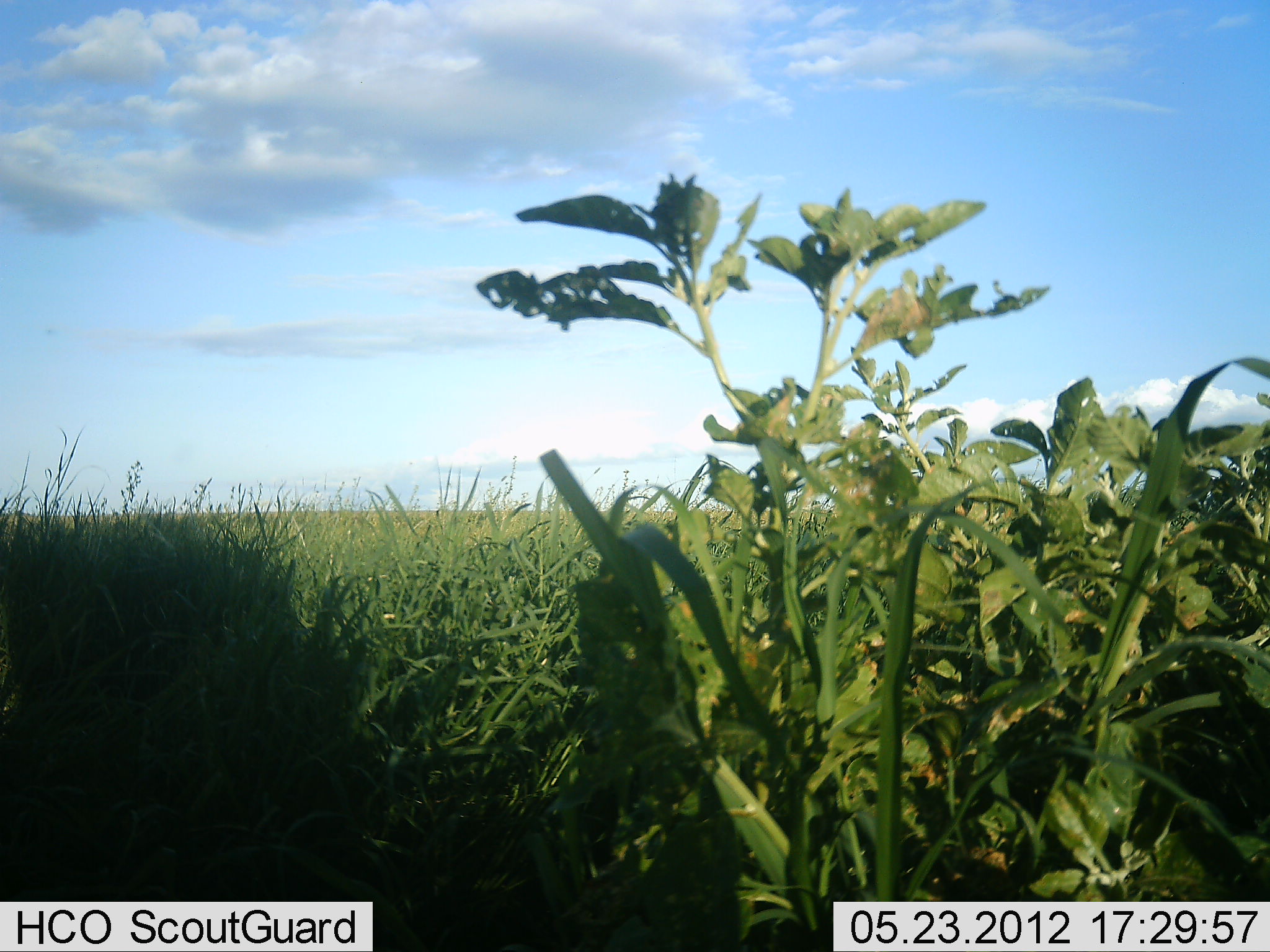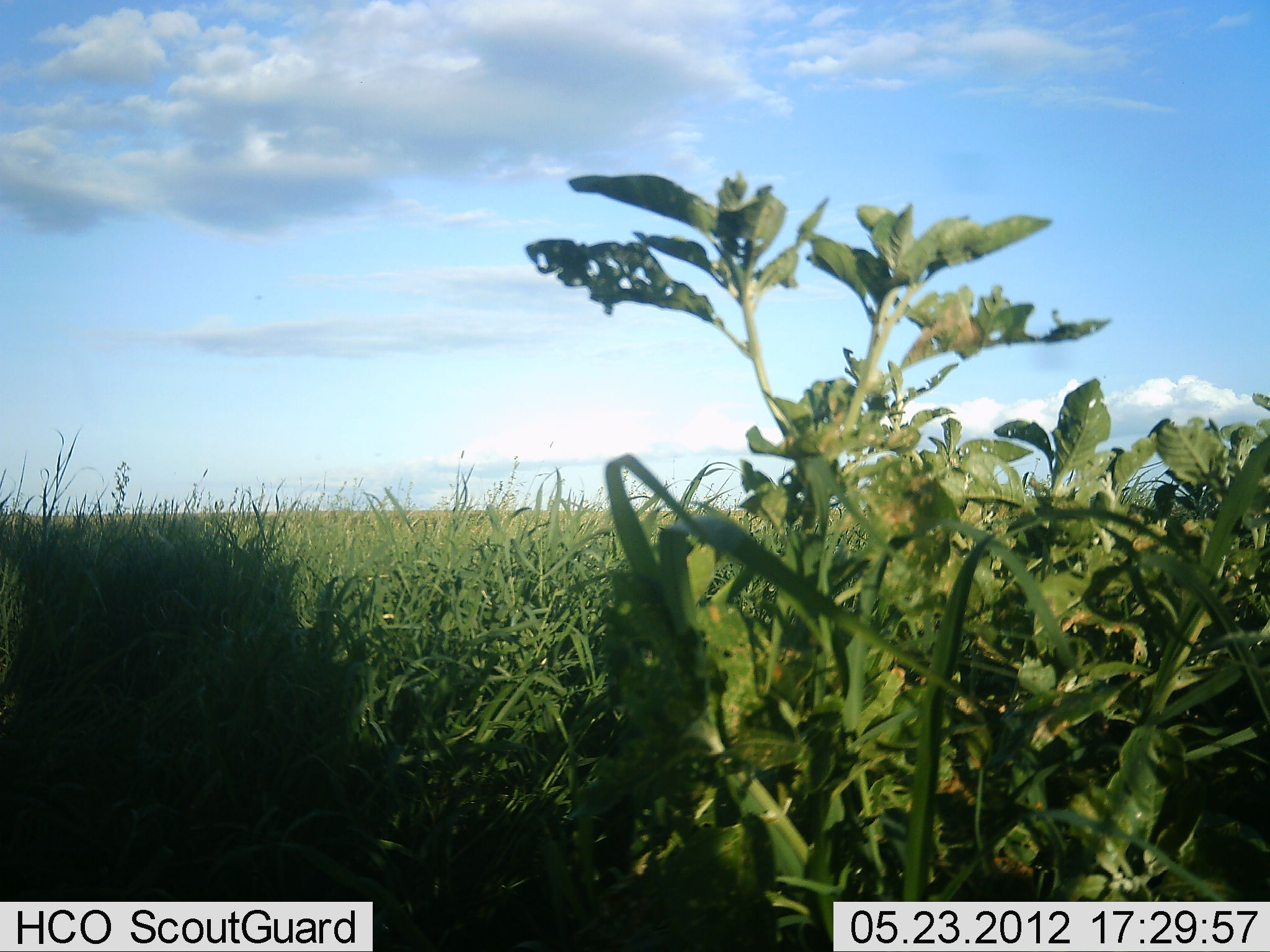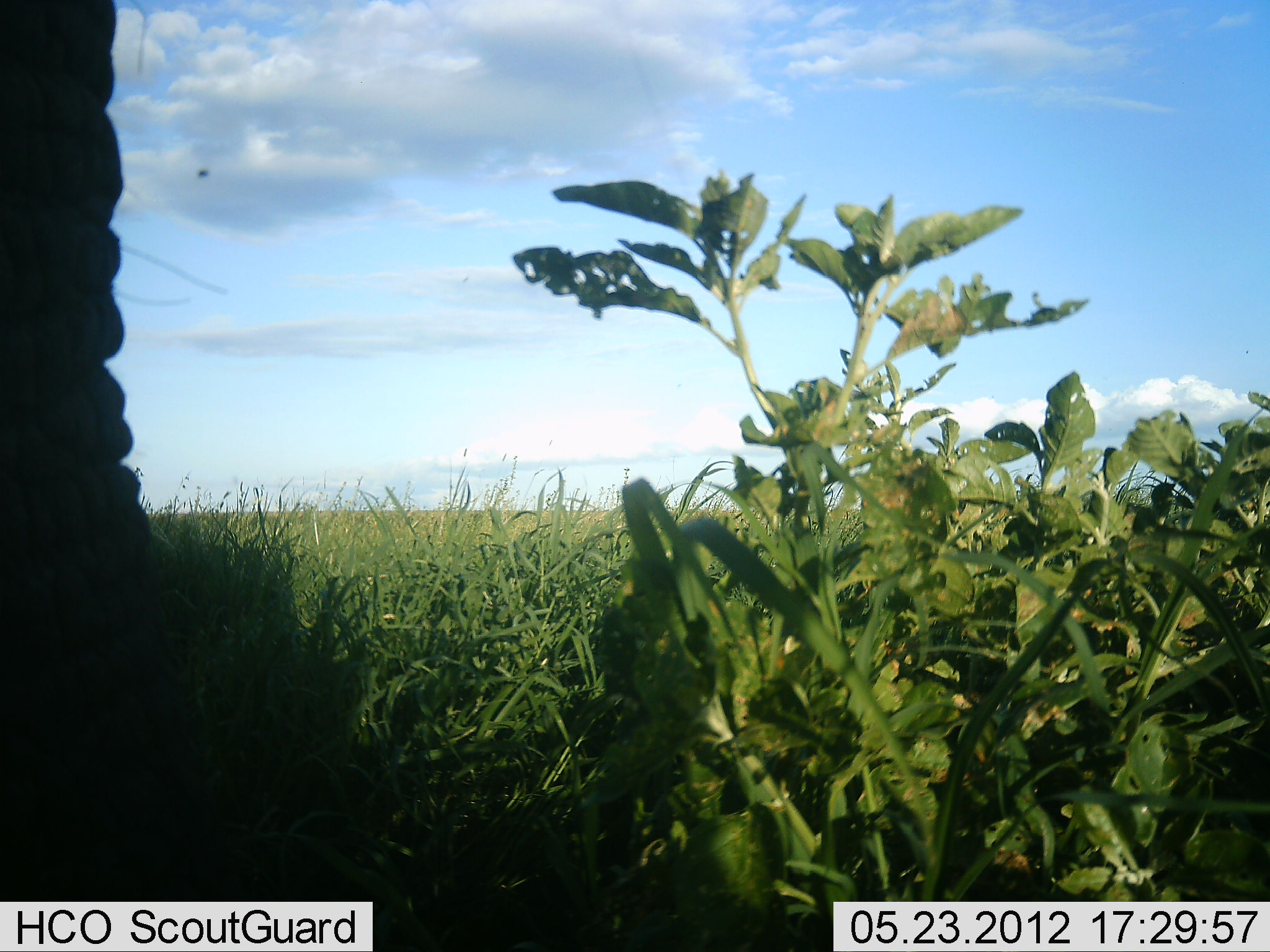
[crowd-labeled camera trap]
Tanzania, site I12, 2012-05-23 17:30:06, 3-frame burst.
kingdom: Animalia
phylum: Chordata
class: Mammalia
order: Proboscidea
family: Elephantidae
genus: Loxodonta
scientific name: Loxodonta africana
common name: african bush elephant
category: elephant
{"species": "elephant (african bush elephant) (Loxodonta africana)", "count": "1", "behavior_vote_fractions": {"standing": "22%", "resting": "0%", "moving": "78%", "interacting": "0%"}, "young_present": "0%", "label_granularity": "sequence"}